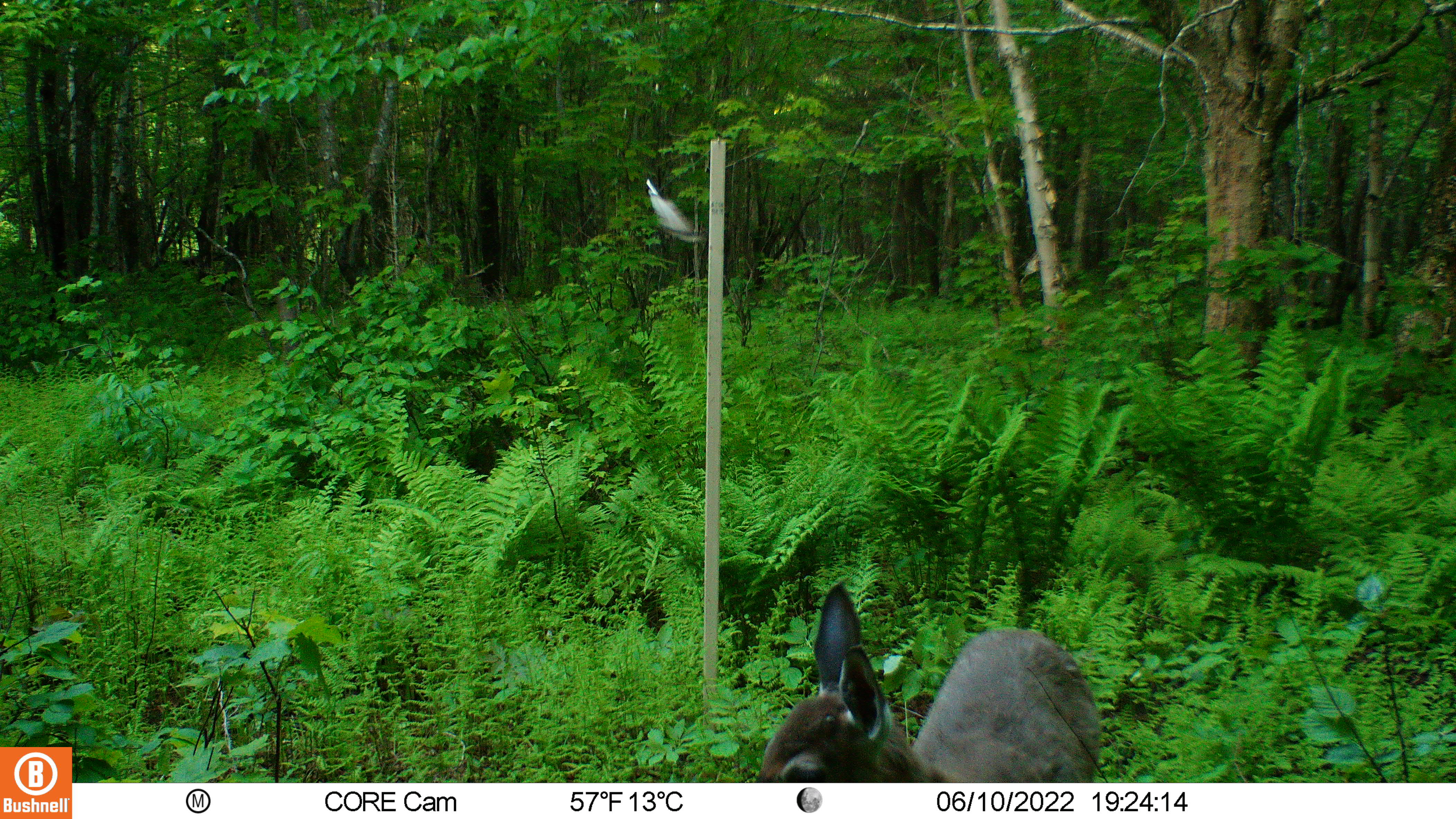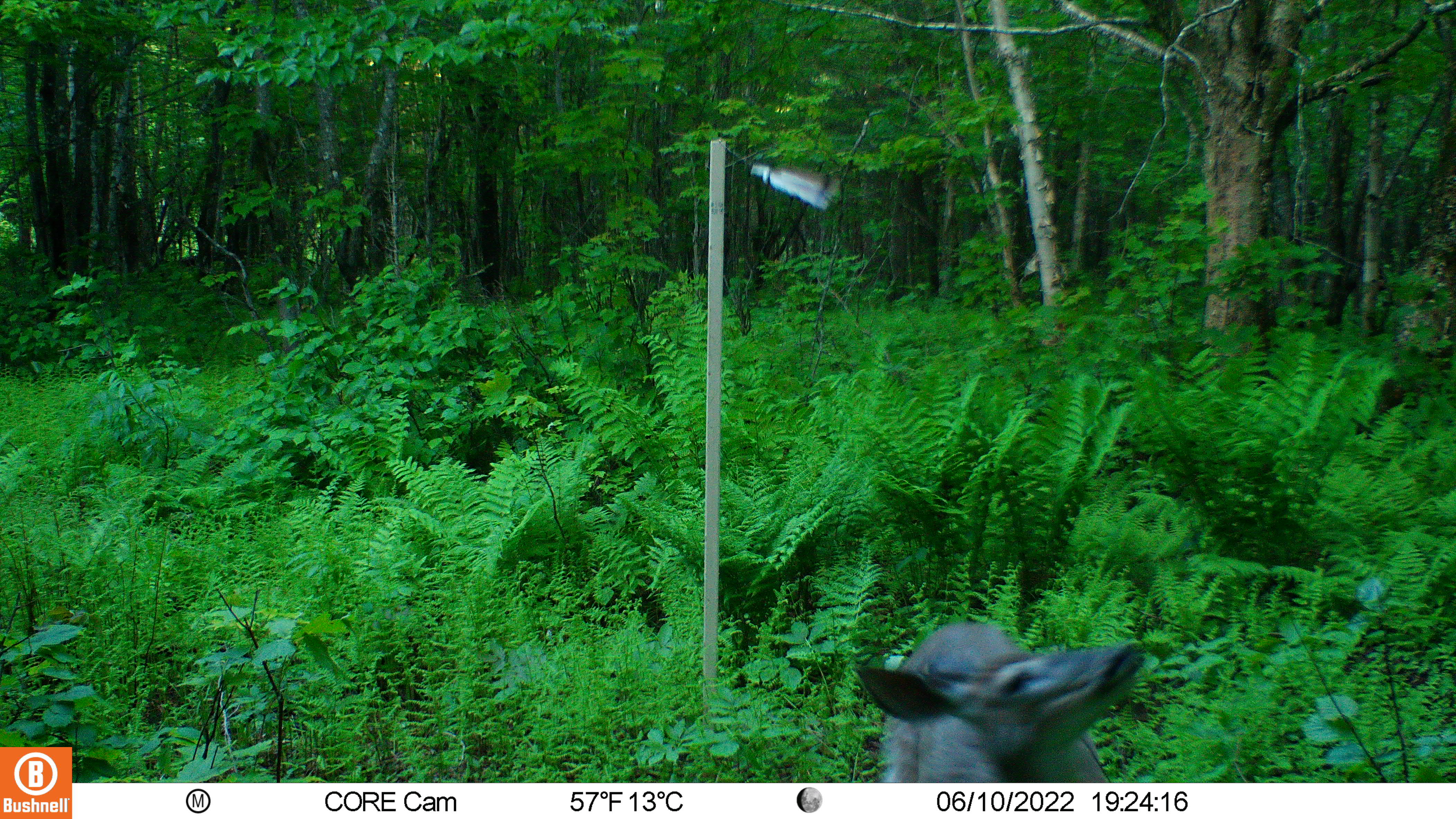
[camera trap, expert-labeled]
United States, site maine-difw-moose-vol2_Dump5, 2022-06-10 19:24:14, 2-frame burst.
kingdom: Animalia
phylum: Chordata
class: Mammalia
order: Artiodactyla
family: Cervidae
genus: Odocoileus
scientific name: Odocoileus virginianus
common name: white-tailed deer